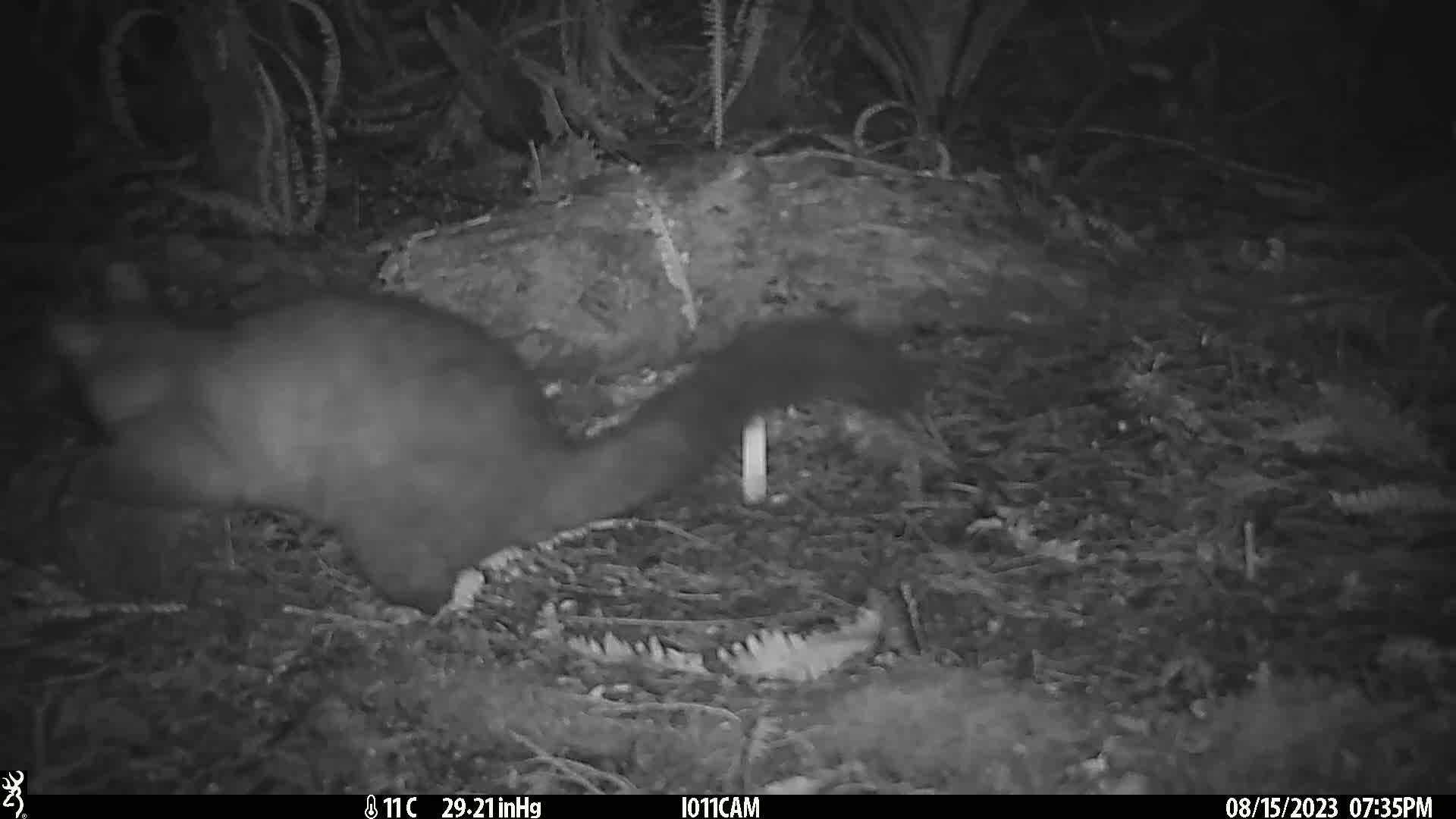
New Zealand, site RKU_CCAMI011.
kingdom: Animalia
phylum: Chordata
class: Mammalia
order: Diprotodontia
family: Phalangeridae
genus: Trichosurus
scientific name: Trichosurus vulpecula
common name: common brushtail possum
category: possum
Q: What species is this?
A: Possum (common brushtail possum) (Trichosurus vulpecula).